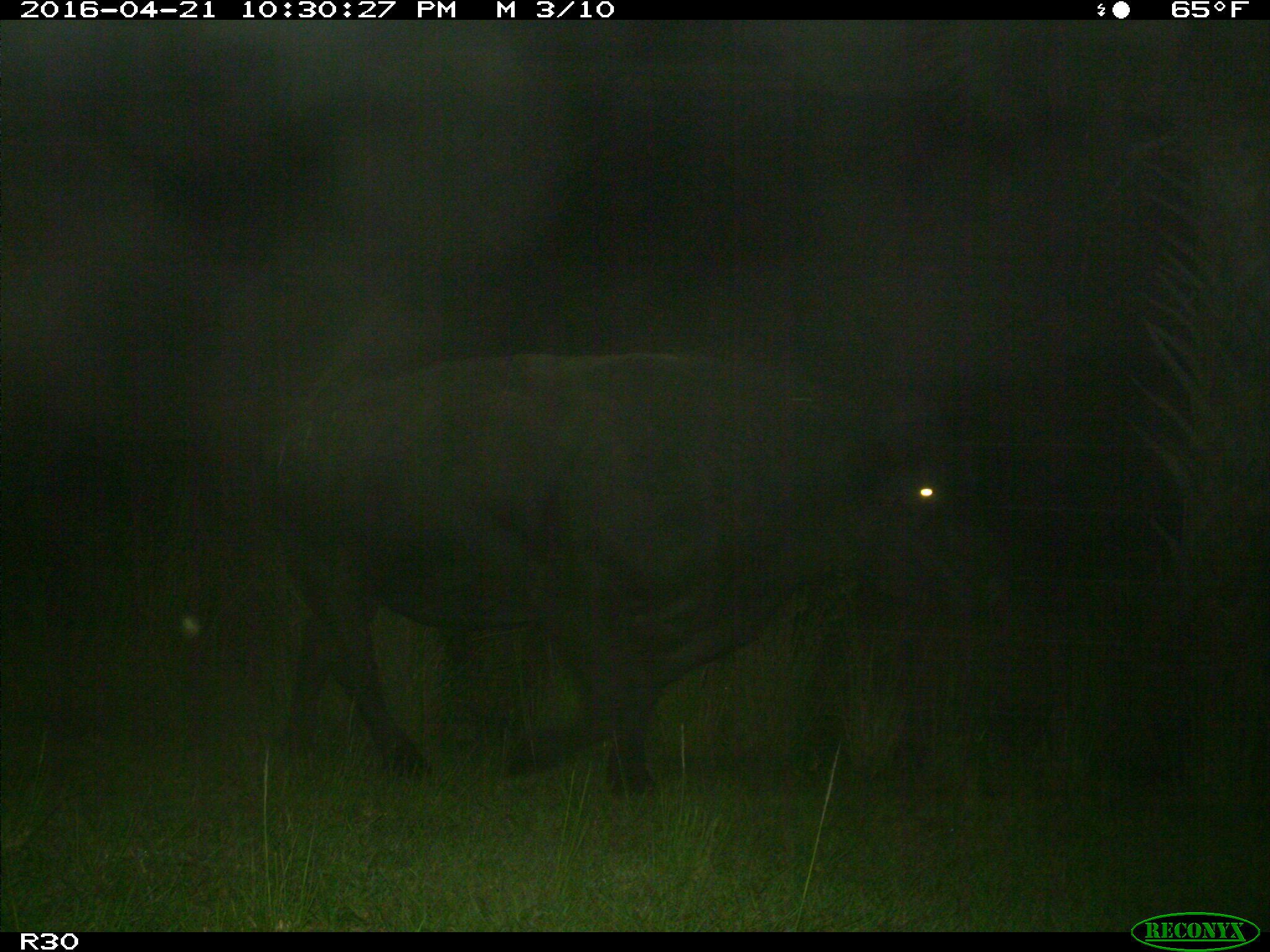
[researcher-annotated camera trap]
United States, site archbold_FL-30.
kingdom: Animalia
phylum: Chordata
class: Mammalia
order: Artiodactyla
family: Bovidae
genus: Bos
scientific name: Bos taurus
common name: domestic cow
Bos taurus (domestic cow).